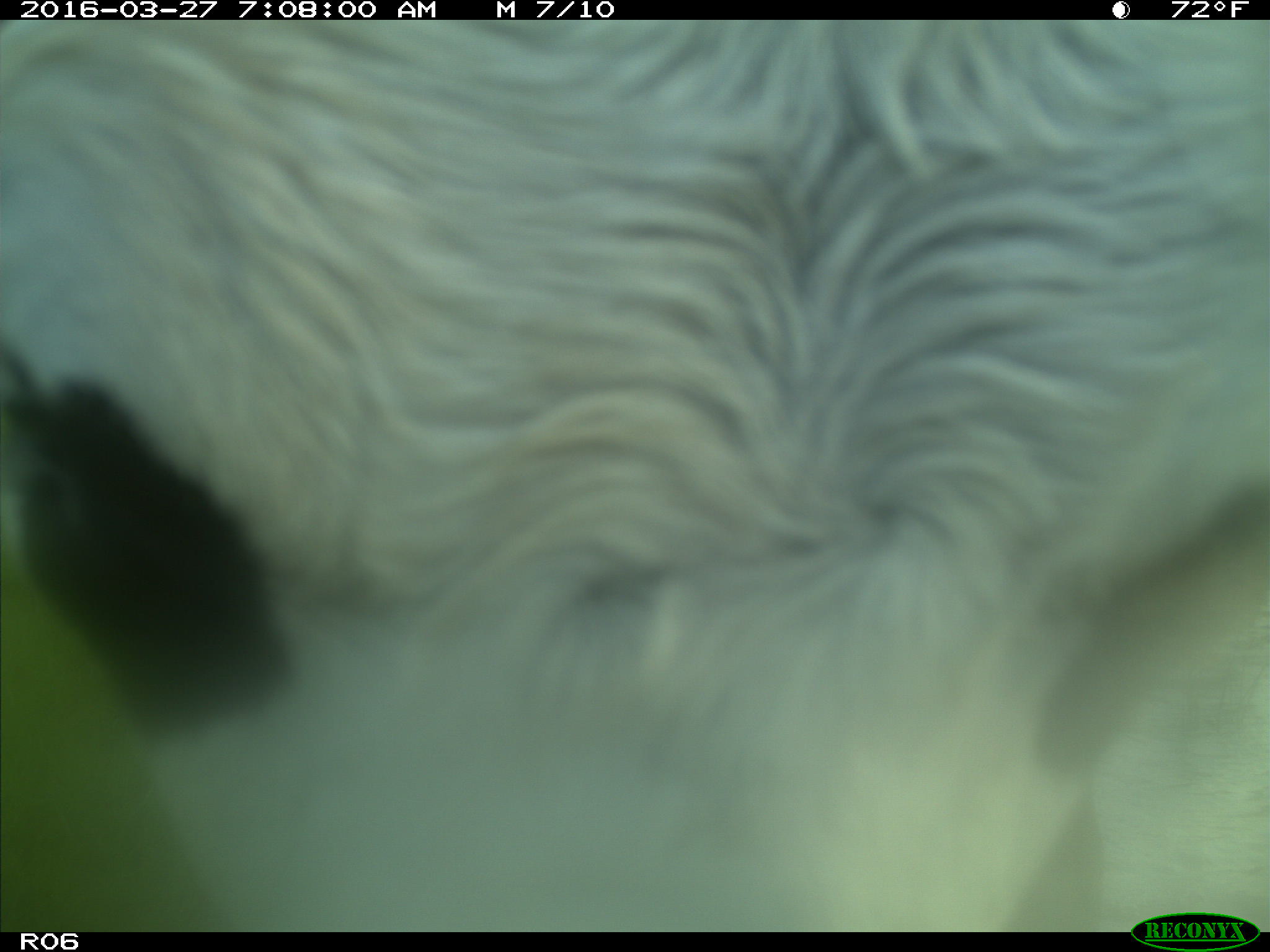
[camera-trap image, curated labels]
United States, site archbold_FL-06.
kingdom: Animalia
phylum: Chordata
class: Mammalia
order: Artiodactyla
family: Bovidae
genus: Bos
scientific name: Bos taurus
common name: domestic cow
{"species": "Bos taurus (domestic cow)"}